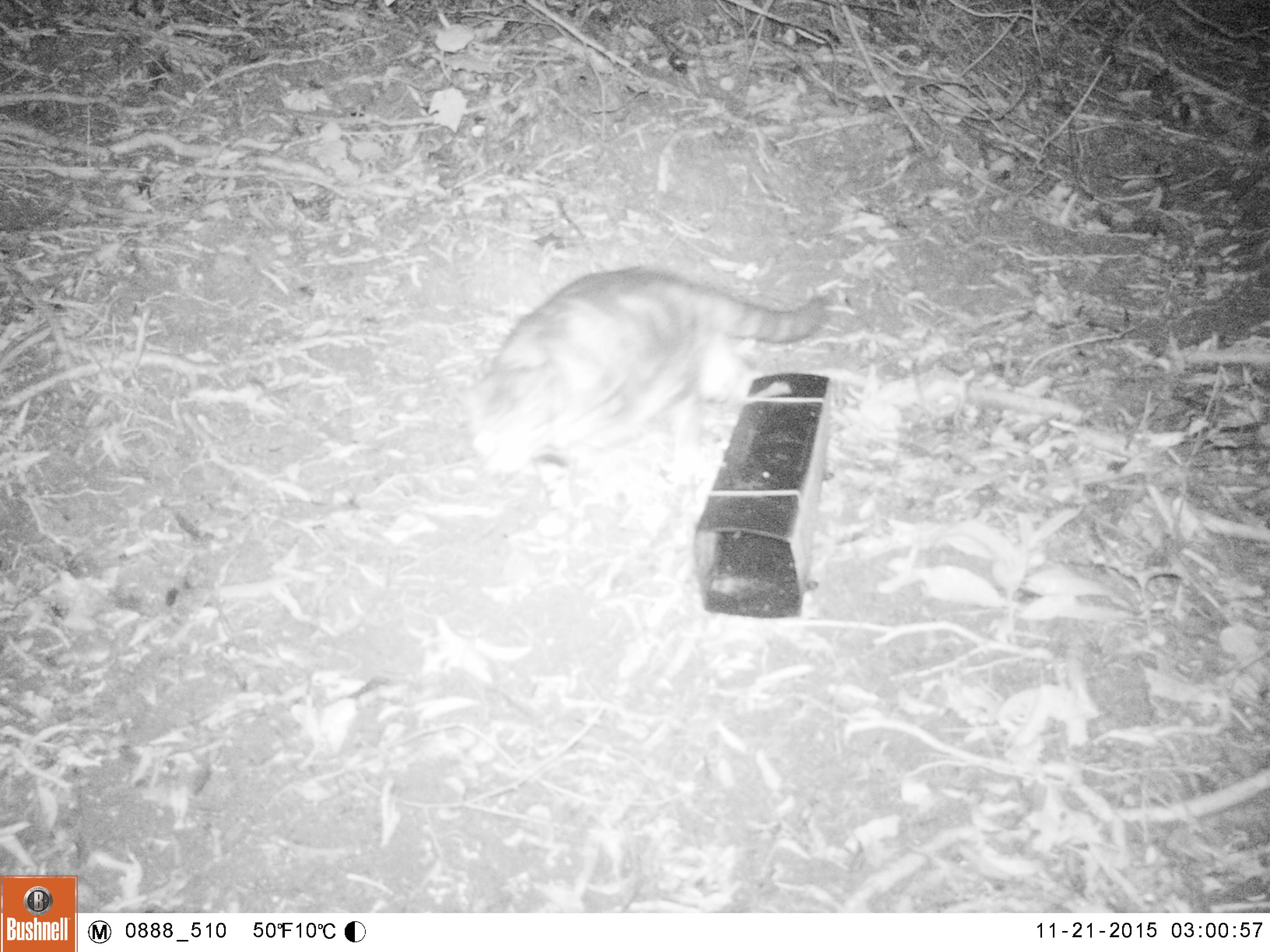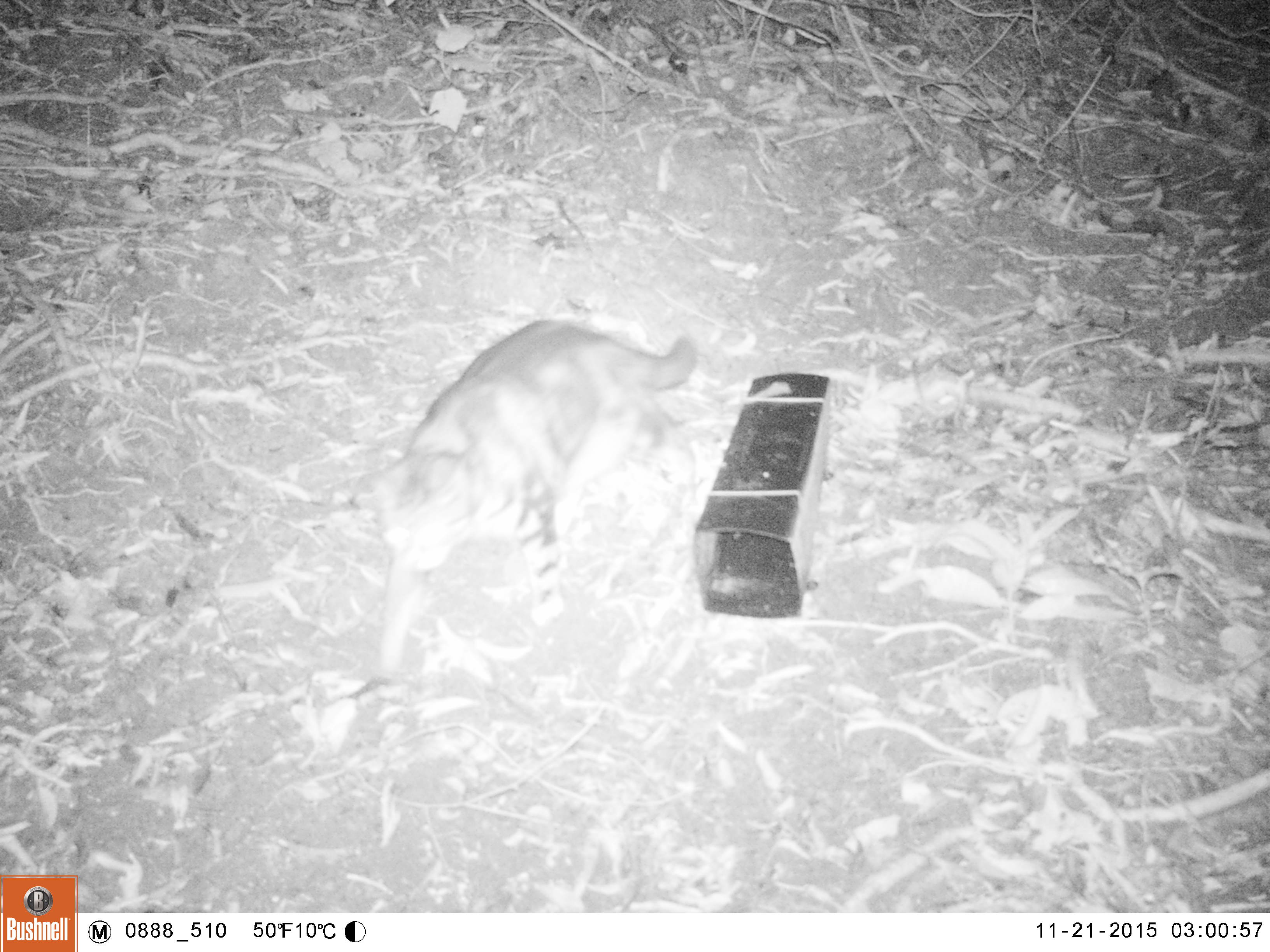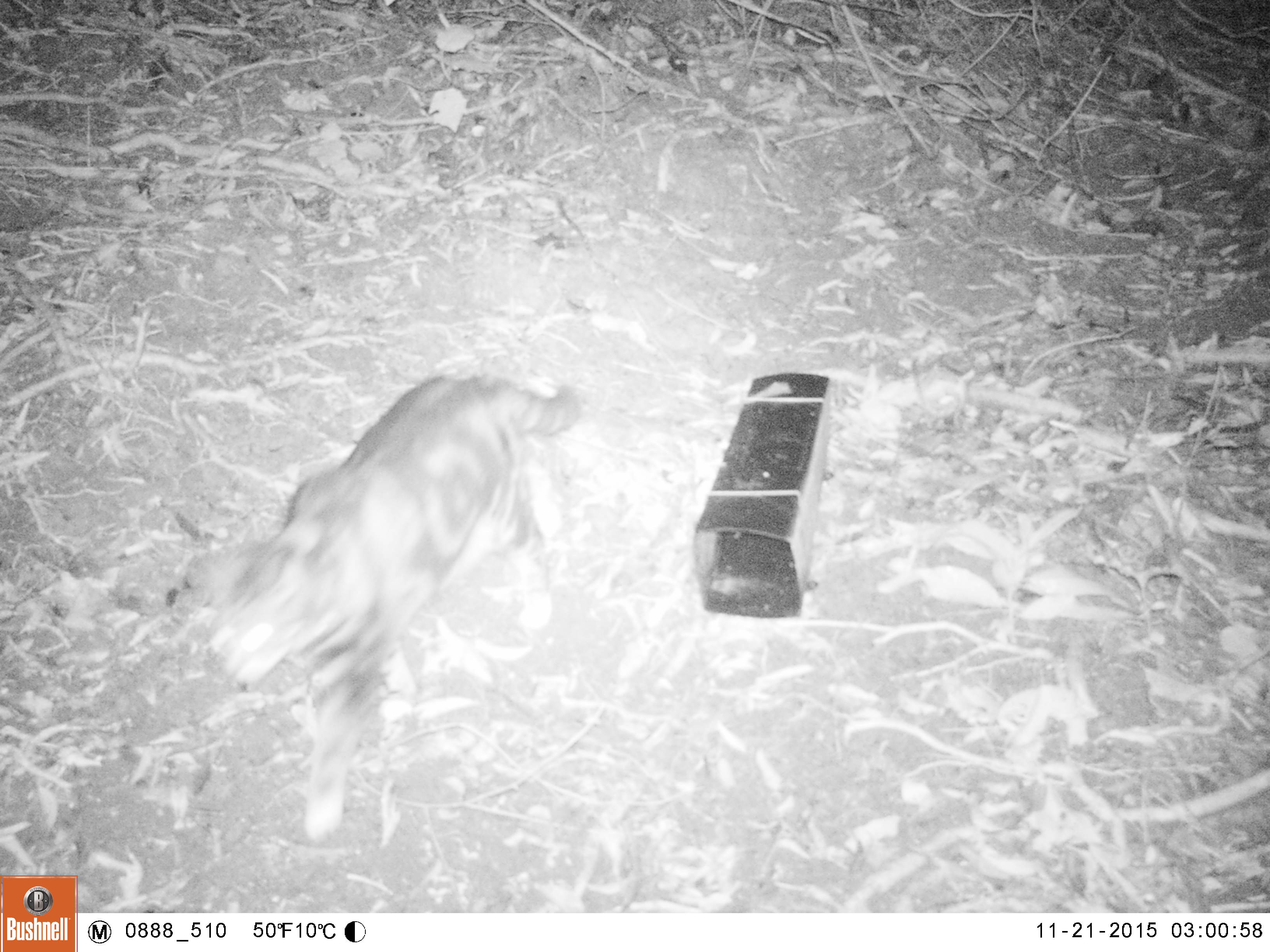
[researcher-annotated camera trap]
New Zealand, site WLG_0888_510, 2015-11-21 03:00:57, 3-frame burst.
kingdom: Animalia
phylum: Chordata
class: Mammalia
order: Carnivora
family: Felidae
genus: Felis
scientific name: Felis catus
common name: domestic cat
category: cat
Cat (domestic cat) (Felis catus).